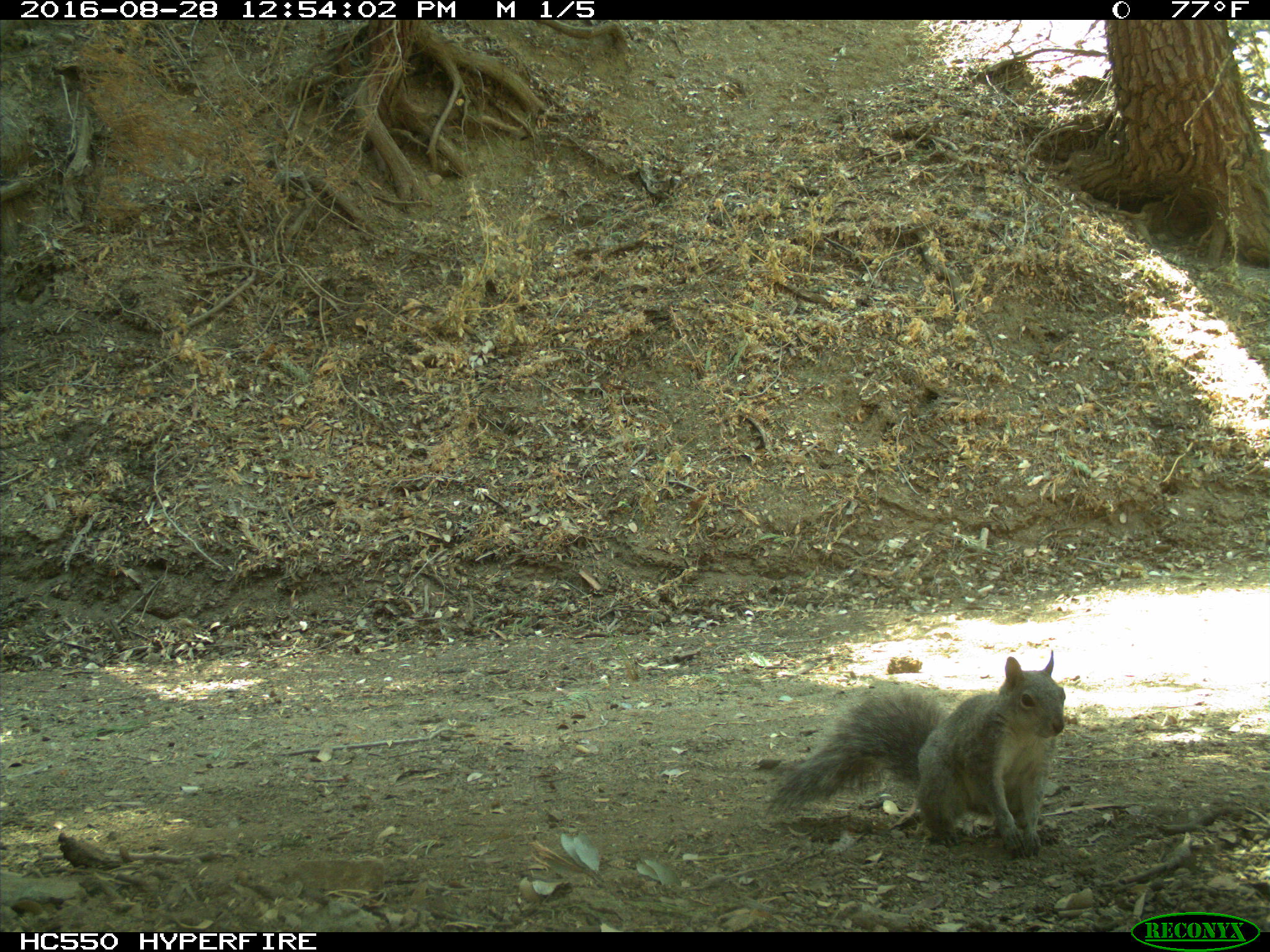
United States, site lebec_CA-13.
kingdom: Animalia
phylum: Chordata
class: Mammalia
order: Rodentia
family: Sciuridae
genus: Sciurus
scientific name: Sciurus carolinensis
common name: eastern gray squirrel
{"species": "Sciurus carolinensis (eastern gray squirrel)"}